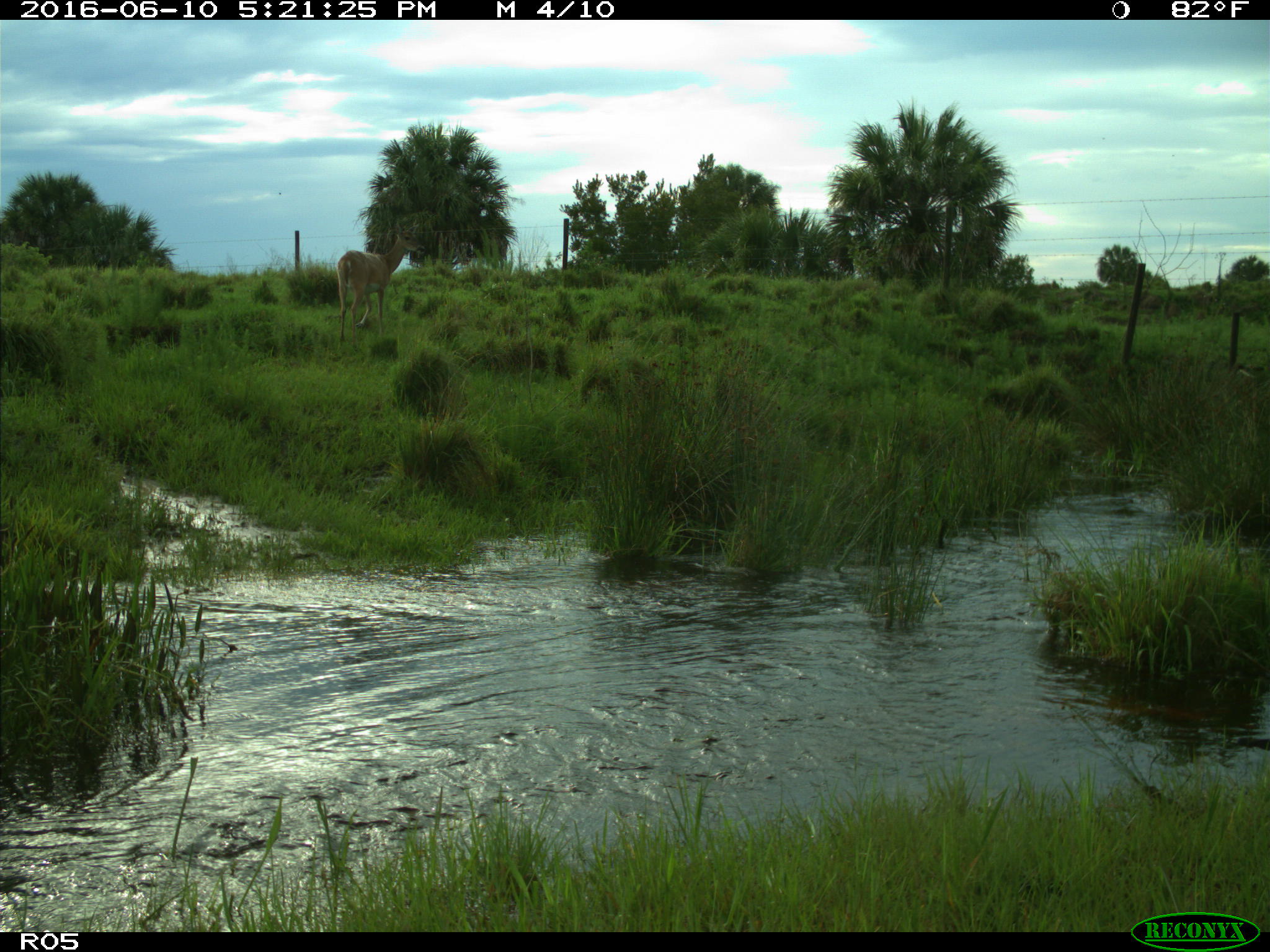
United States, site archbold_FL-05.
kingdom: Animalia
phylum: Chordata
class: Mammalia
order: Artiodactyla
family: Cervidae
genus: Odocoileus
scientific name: Odocoileus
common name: deer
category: unidentified deer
Unidentified deer (deer) (Odocoileus).